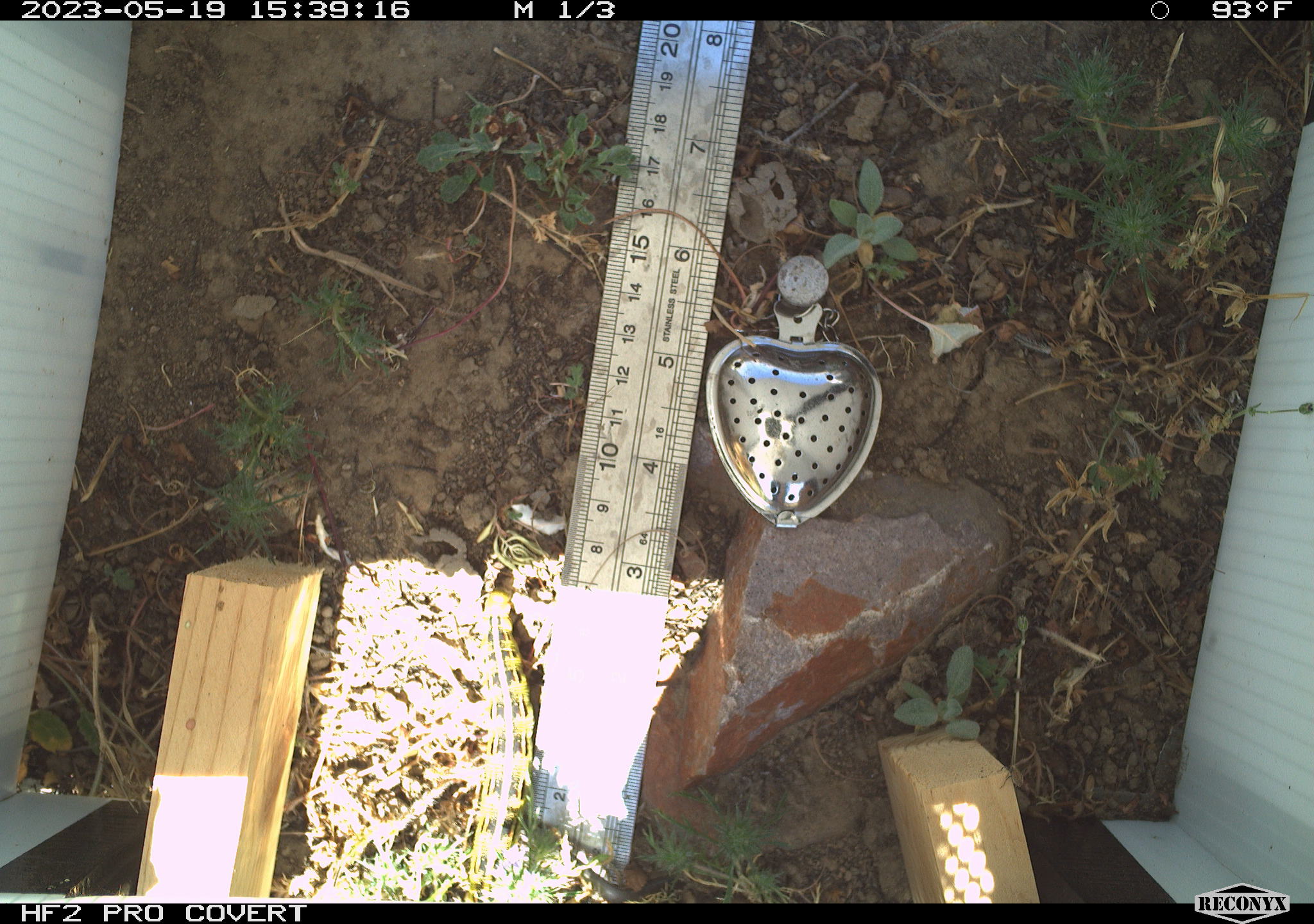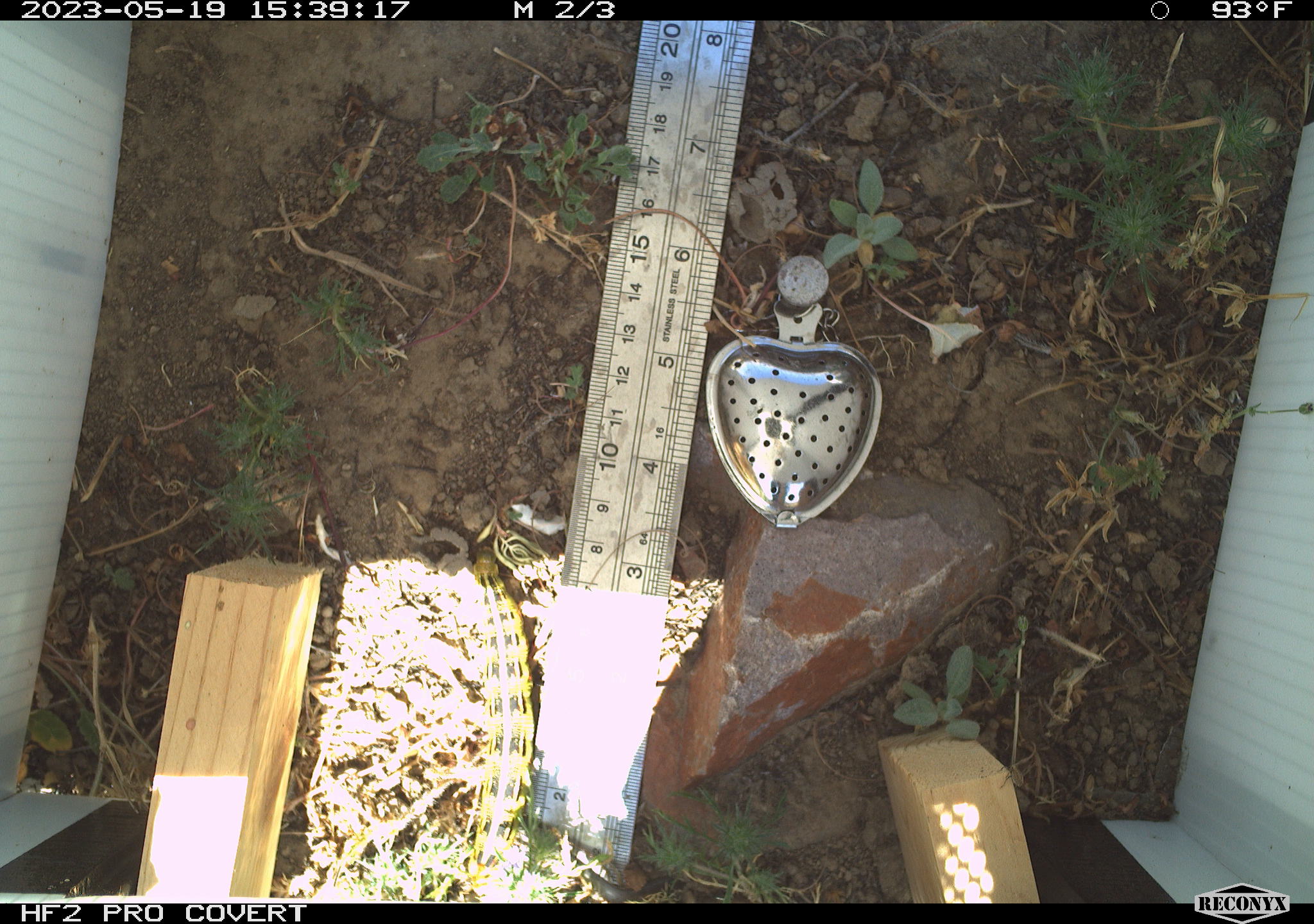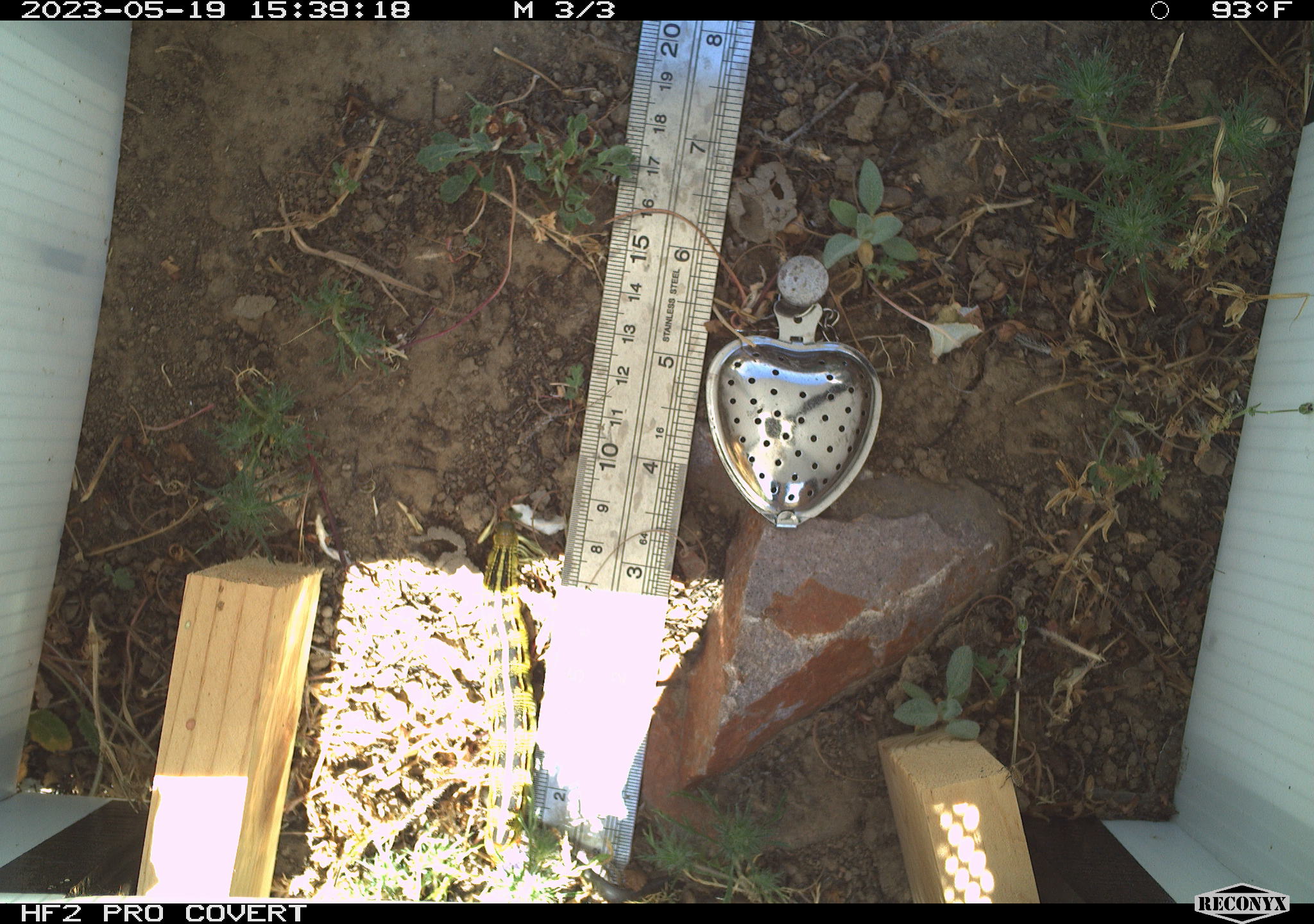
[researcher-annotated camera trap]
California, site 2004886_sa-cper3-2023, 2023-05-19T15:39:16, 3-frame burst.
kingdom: Animalia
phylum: Arthropoda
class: Insecta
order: Lepidoptera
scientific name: Lepidoptera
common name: butterflies and moths